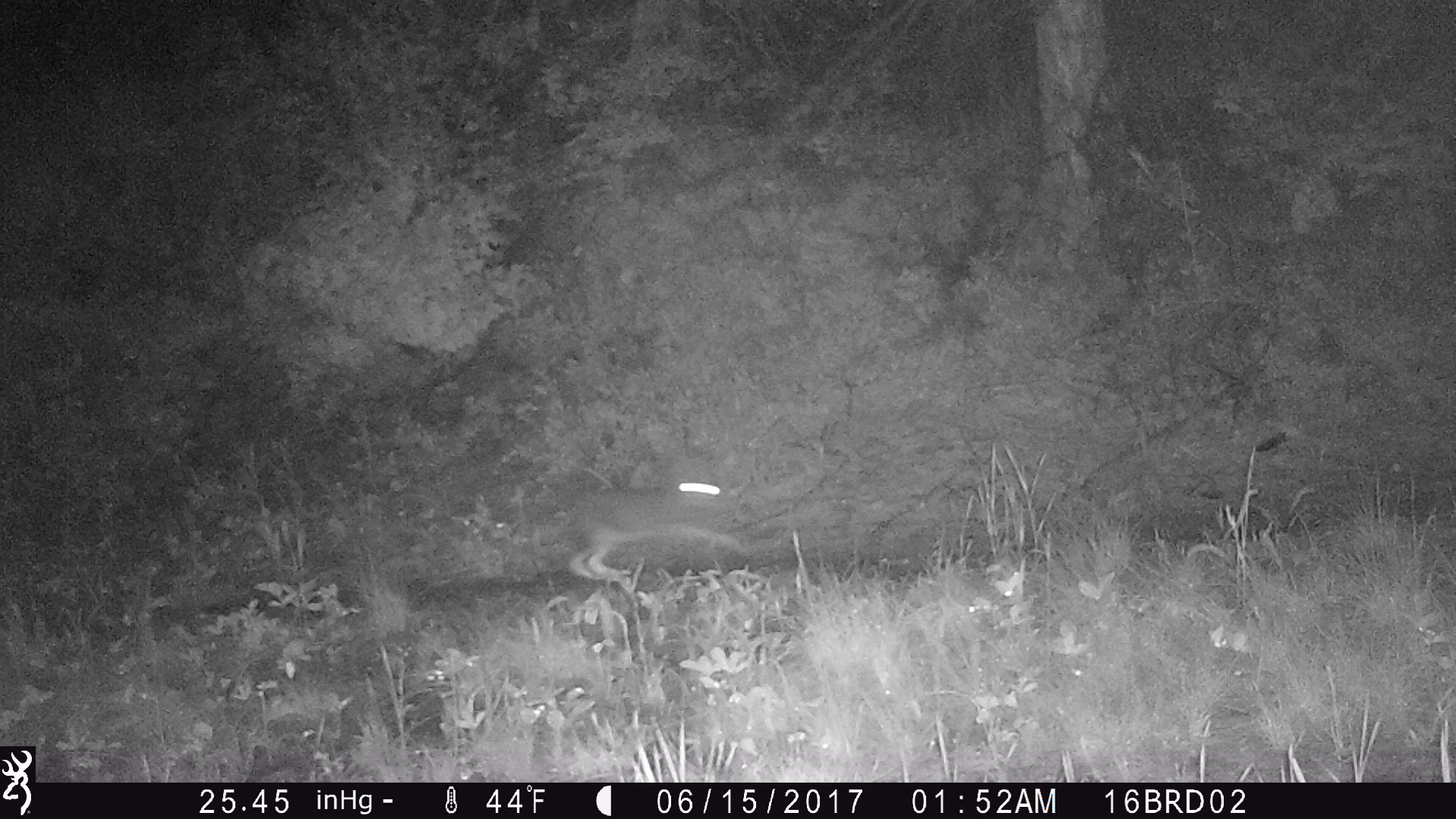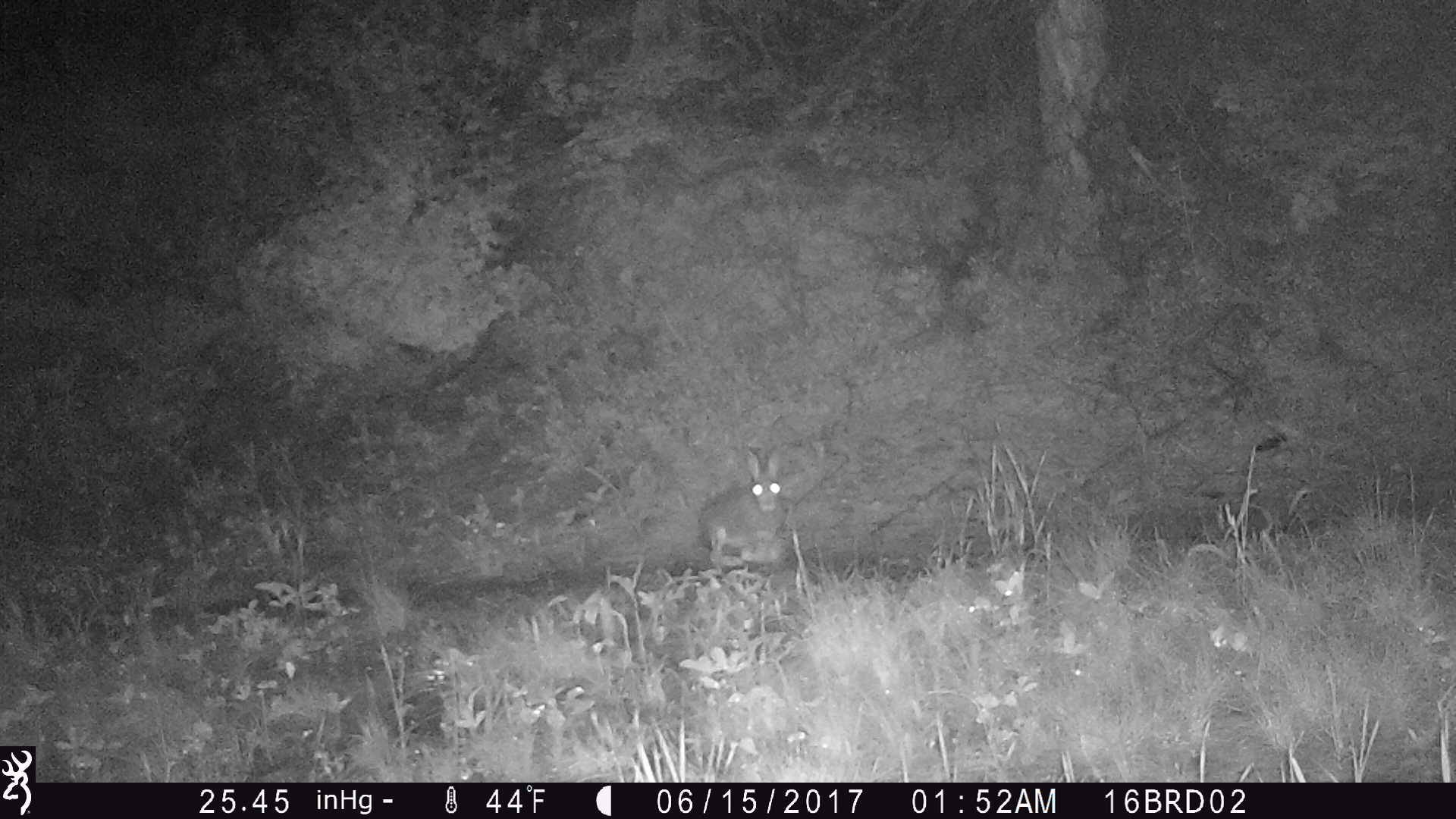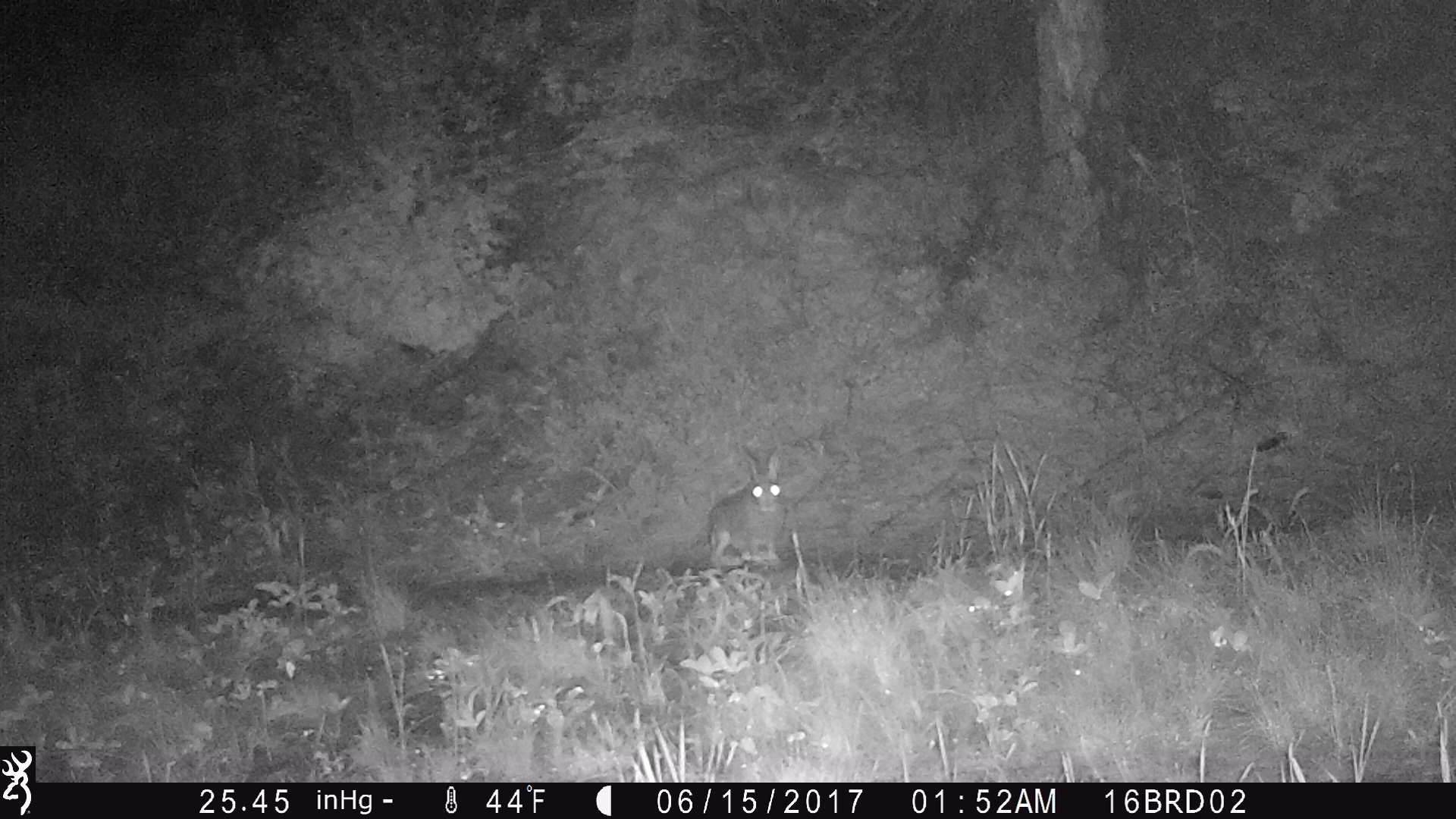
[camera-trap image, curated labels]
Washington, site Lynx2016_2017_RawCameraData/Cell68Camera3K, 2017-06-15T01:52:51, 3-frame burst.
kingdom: Animalia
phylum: Chordata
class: Mammalia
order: Lagomorpha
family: Leporidae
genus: Lepus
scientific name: Lepus americanus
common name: snowshoe hare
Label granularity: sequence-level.